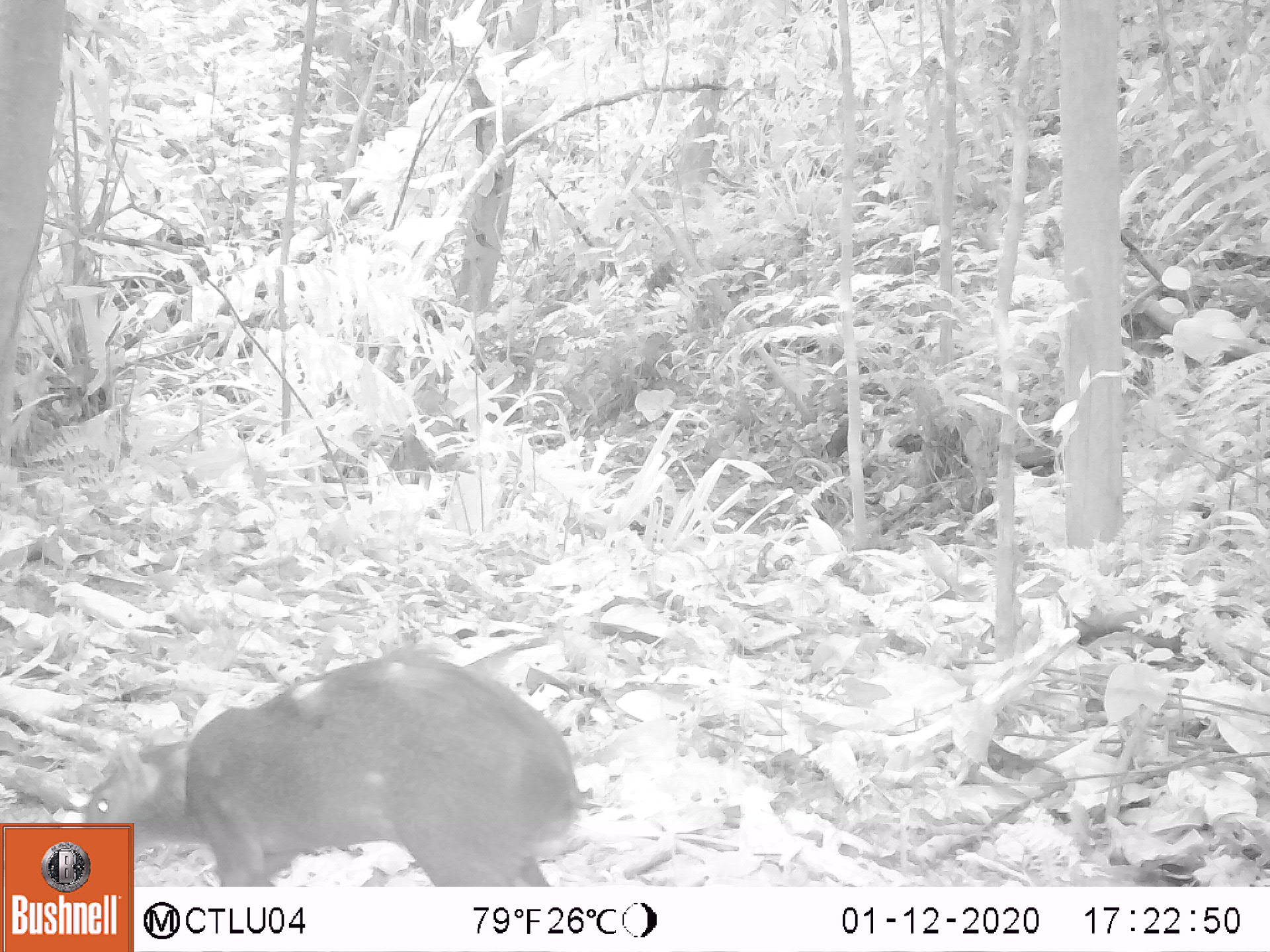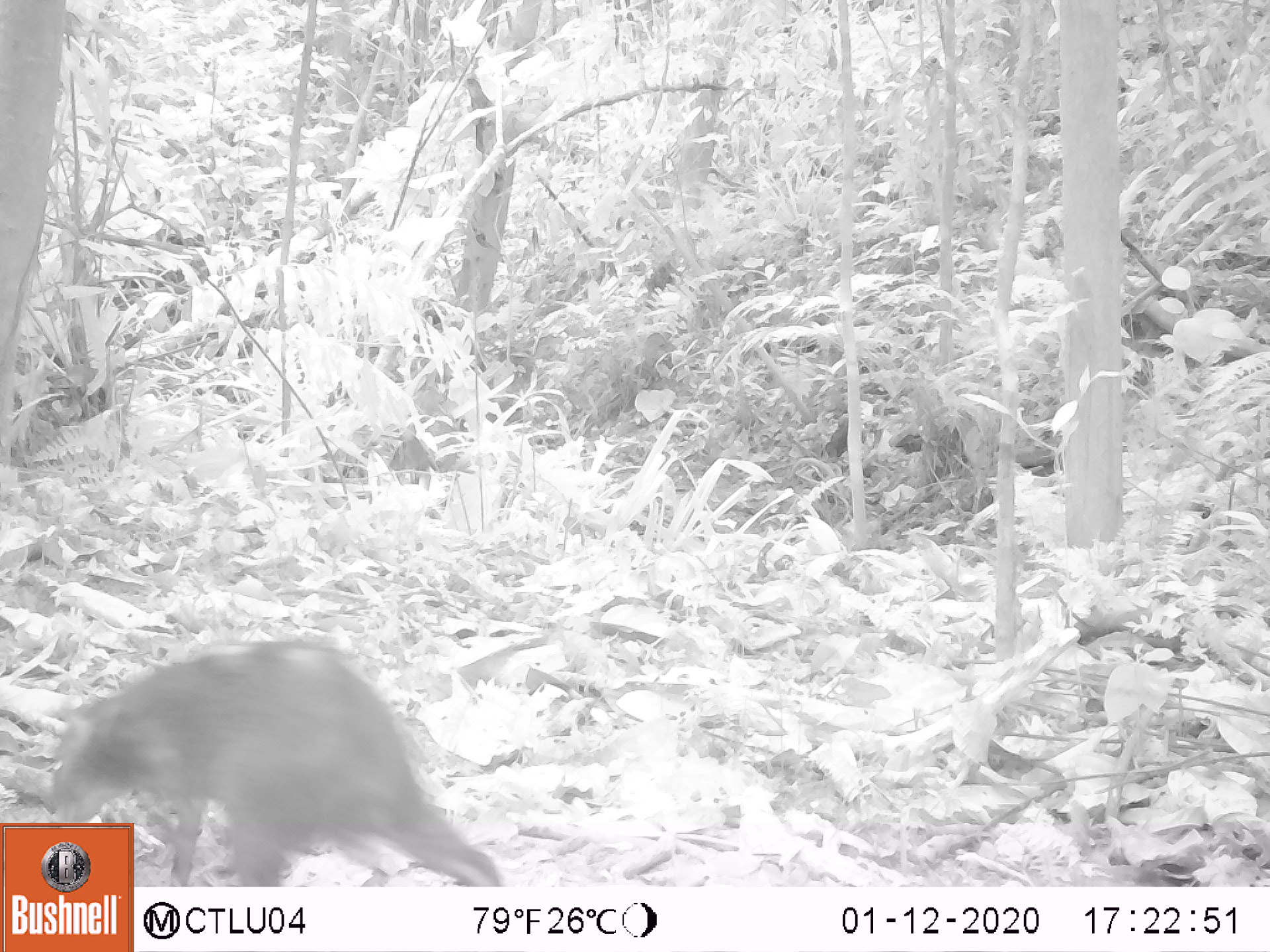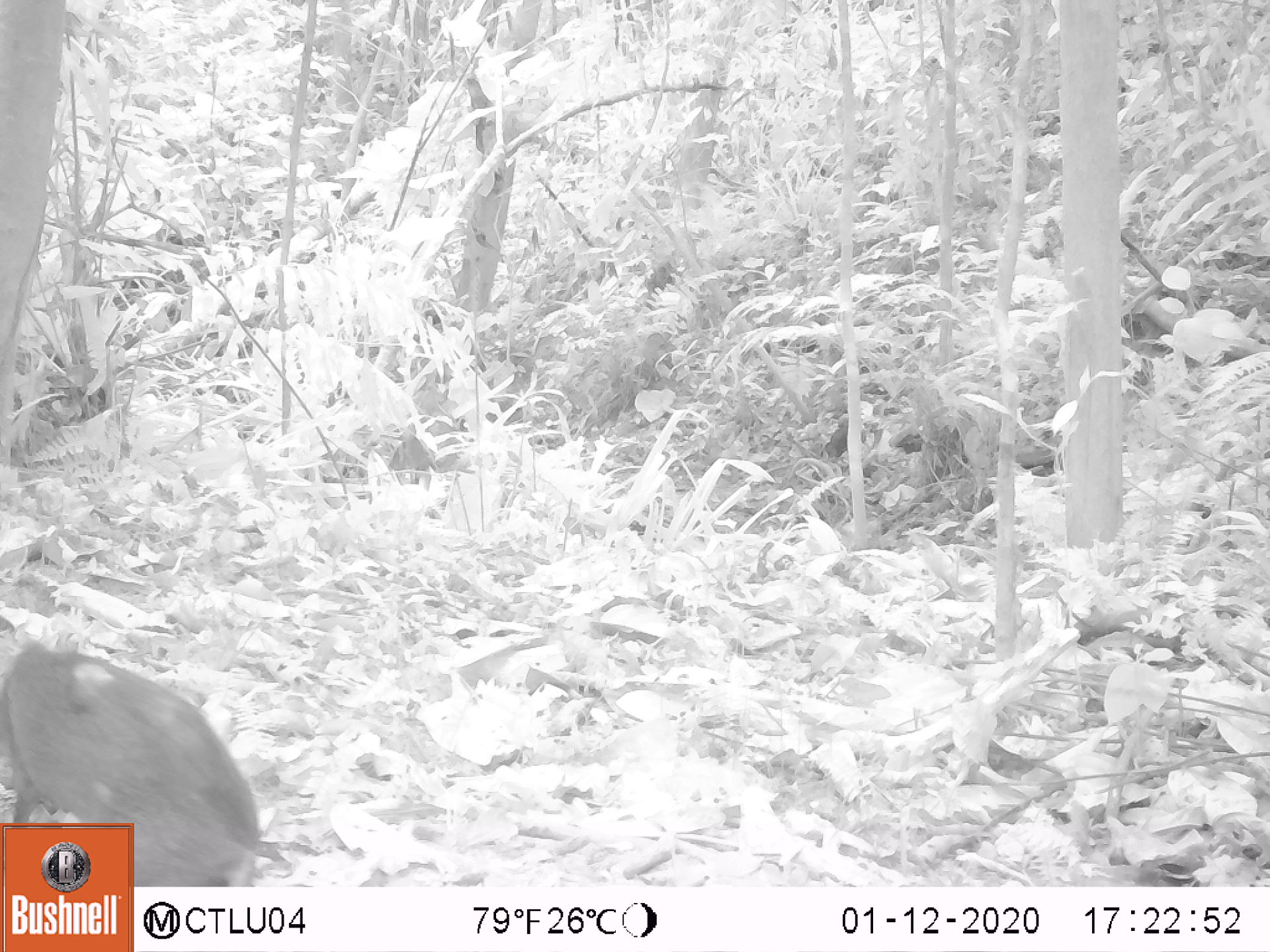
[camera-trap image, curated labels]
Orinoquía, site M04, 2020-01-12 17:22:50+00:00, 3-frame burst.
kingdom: Animalia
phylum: Chordata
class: Mammalia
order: Rodentia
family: Dasyproctidae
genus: Dasyprocta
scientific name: Dasyprocta fuliginosa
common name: black agouti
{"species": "black agouti (Dasyprocta fuliginosa)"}